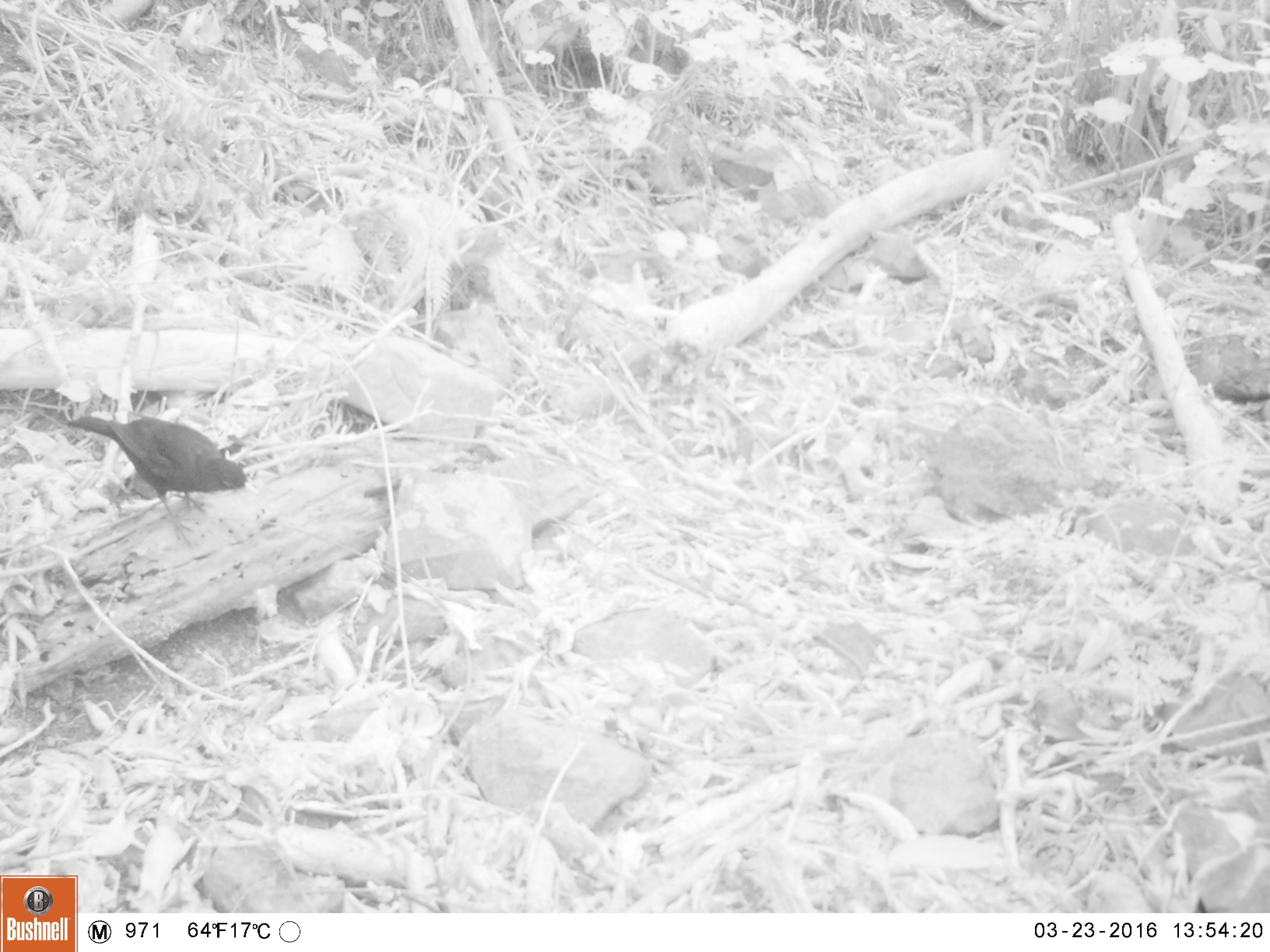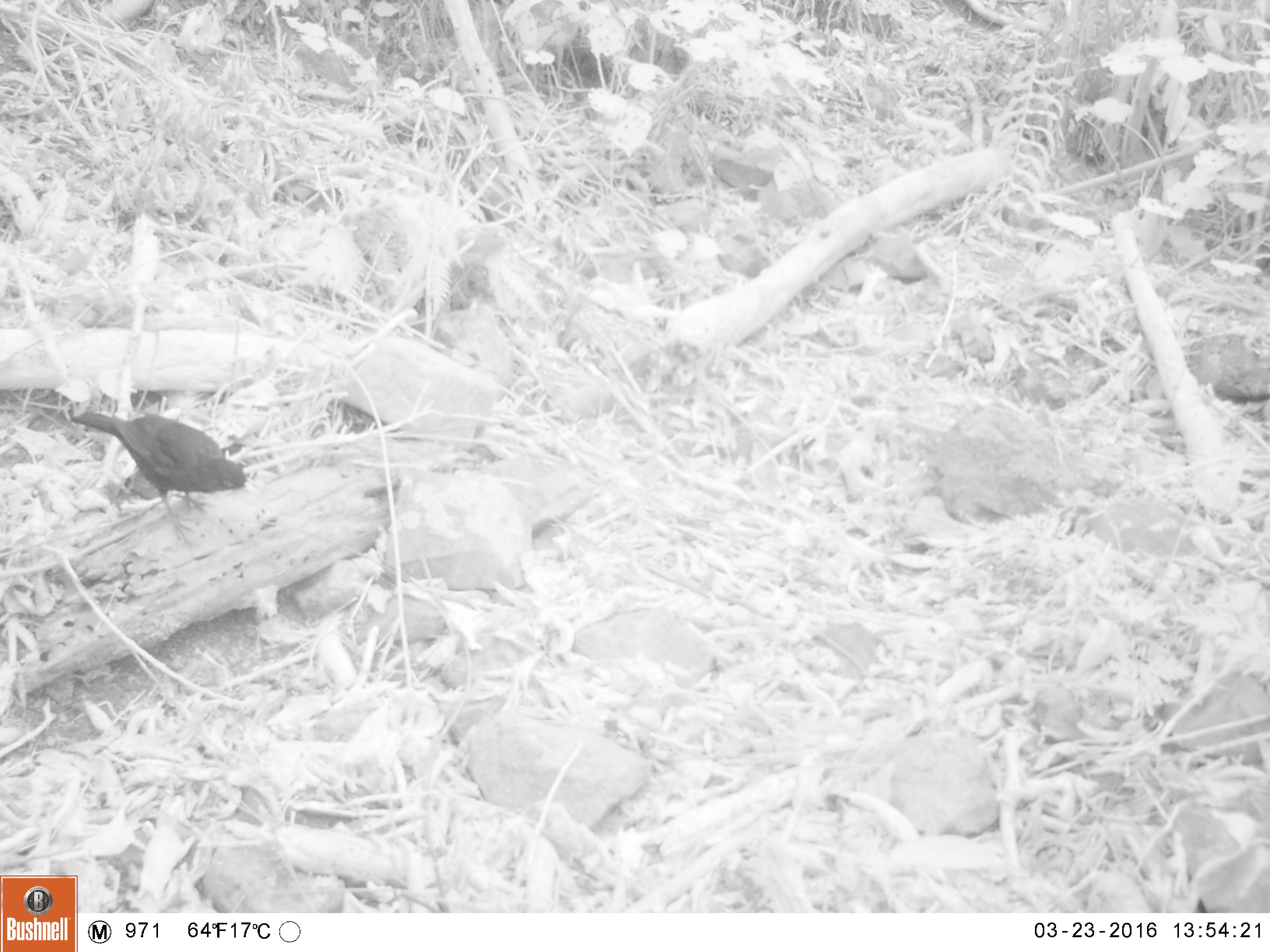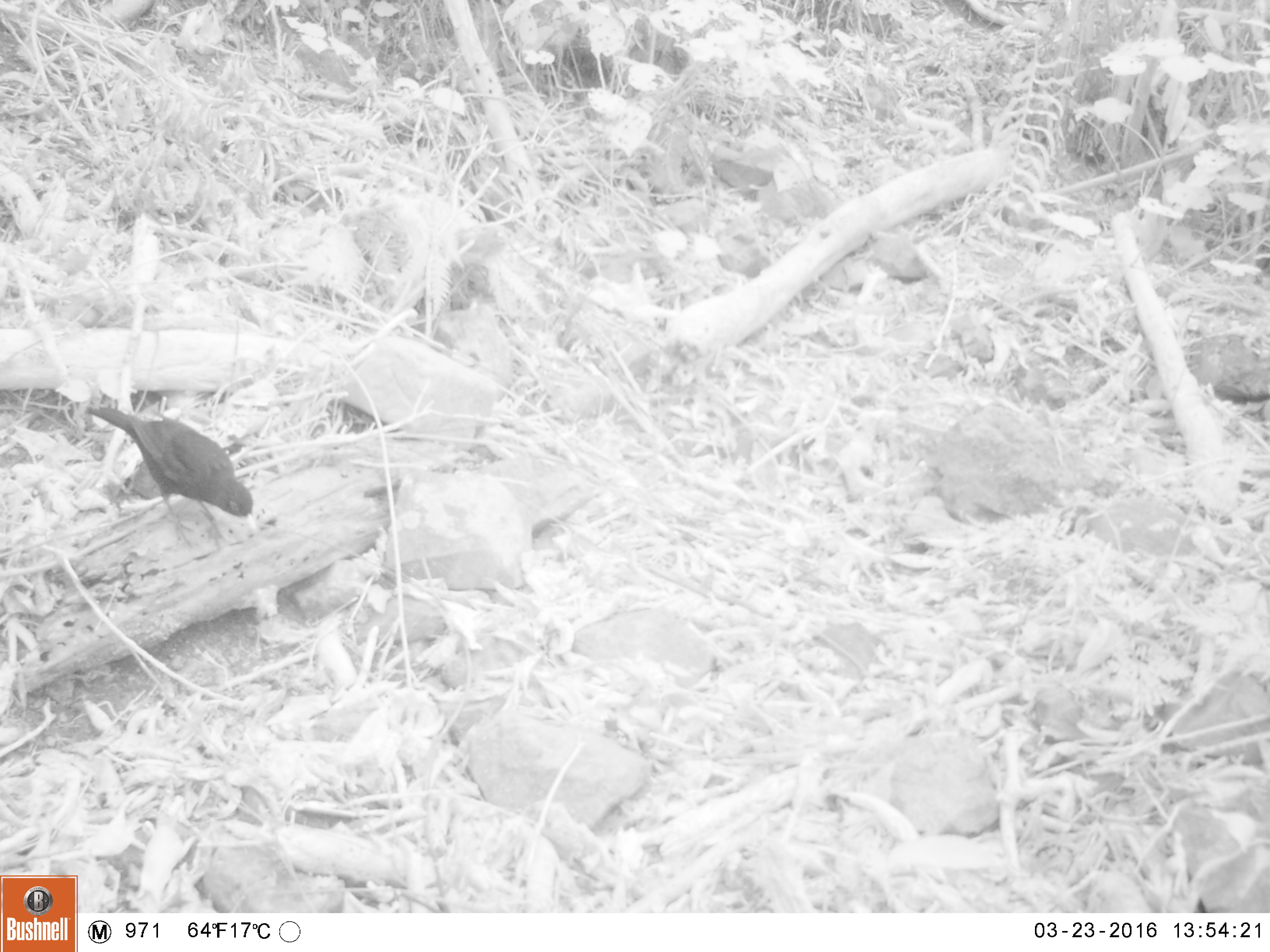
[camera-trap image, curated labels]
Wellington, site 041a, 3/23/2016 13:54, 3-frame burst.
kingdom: Animalia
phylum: Chordata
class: Aves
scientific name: Aves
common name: bird